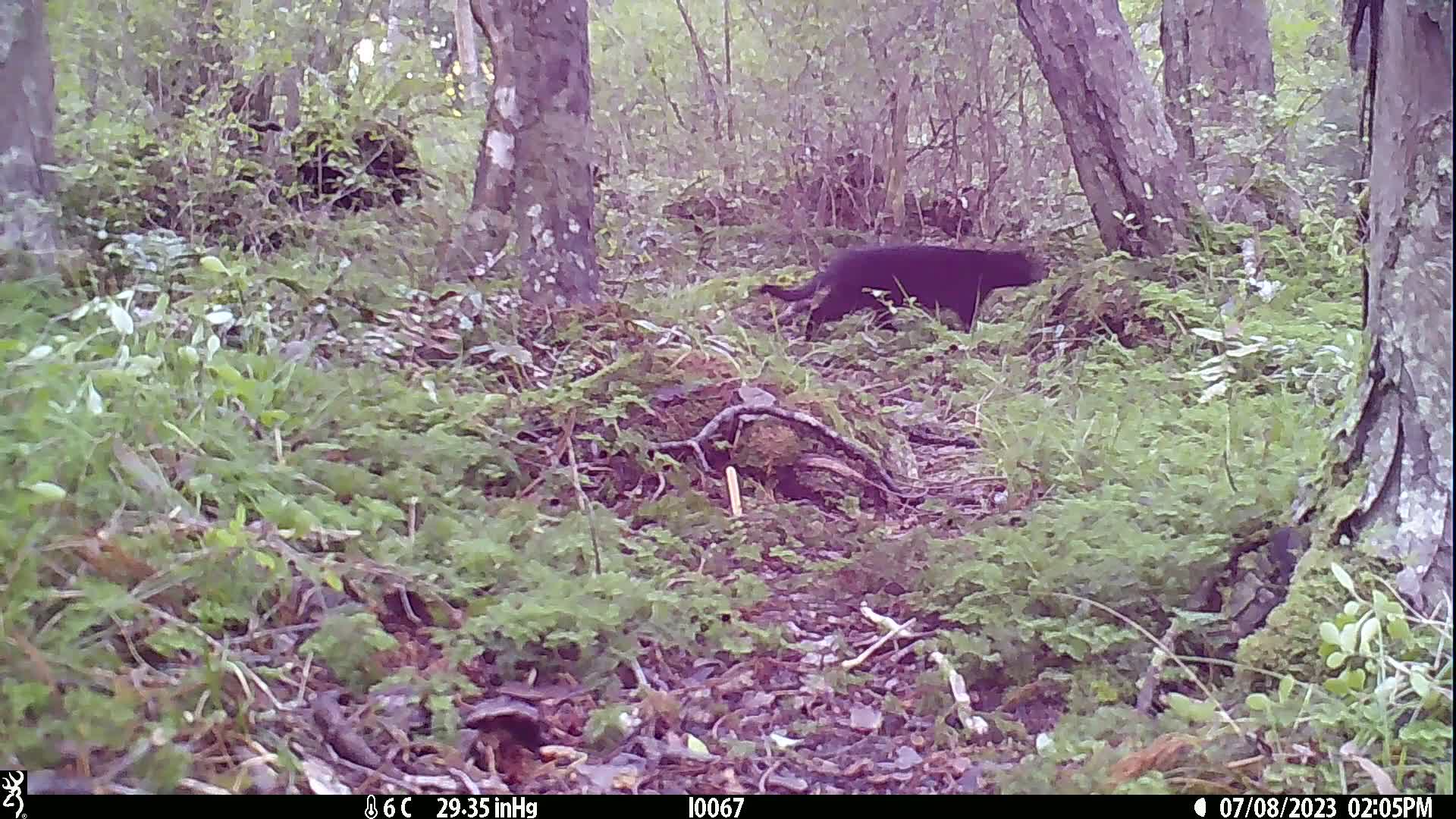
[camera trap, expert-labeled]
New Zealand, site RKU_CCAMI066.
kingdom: Animalia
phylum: Chordata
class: Mammalia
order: Carnivora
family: Felidae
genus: Felis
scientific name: Felis catus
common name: domestic cat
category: cat